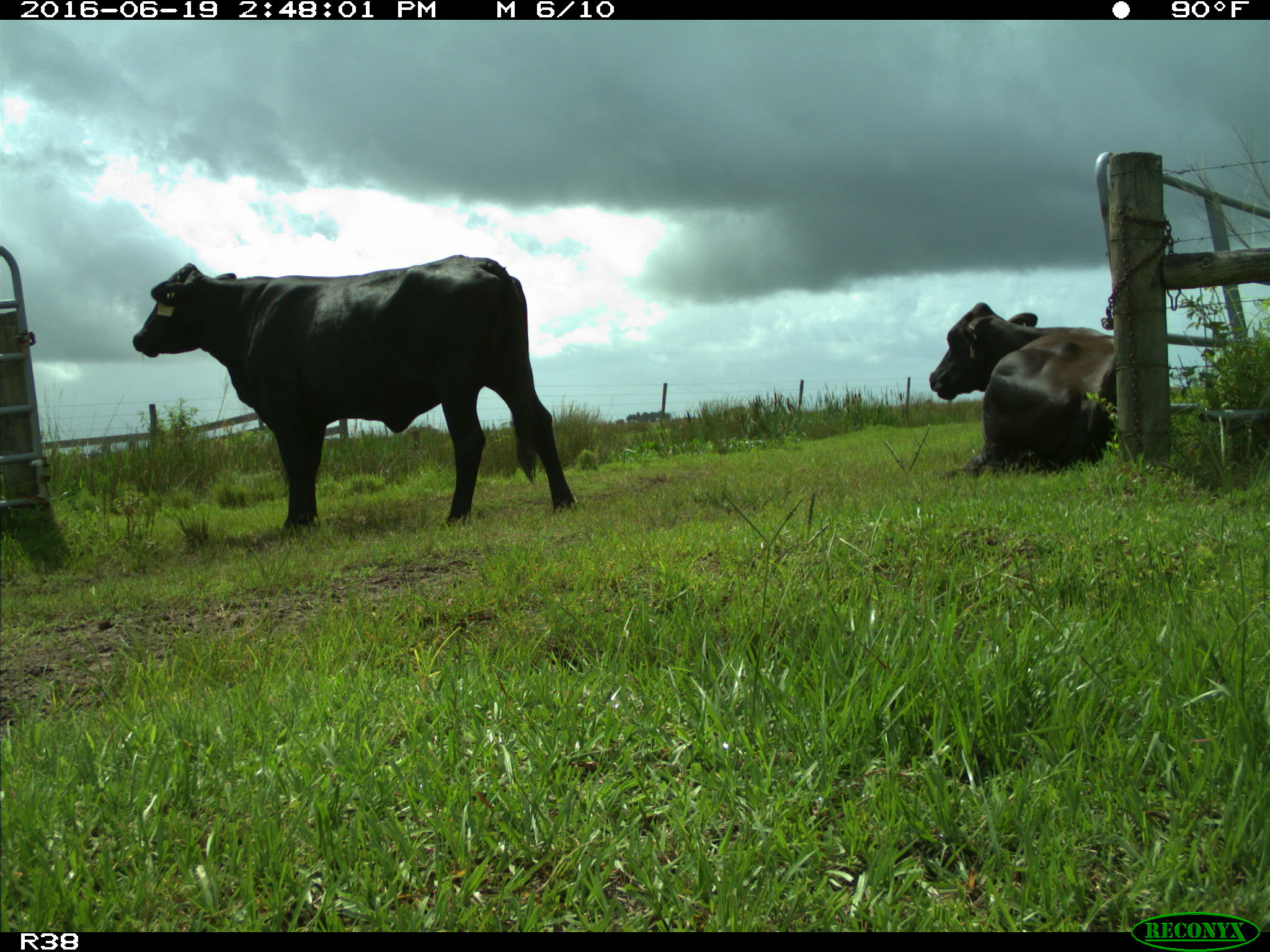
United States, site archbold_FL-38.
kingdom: Animalia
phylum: Chordata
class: Mammalia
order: Artiodactyla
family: Bovidae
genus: Bos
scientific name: Bos taurus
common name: domestic cow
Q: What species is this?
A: Bos taurus (domestic cow).